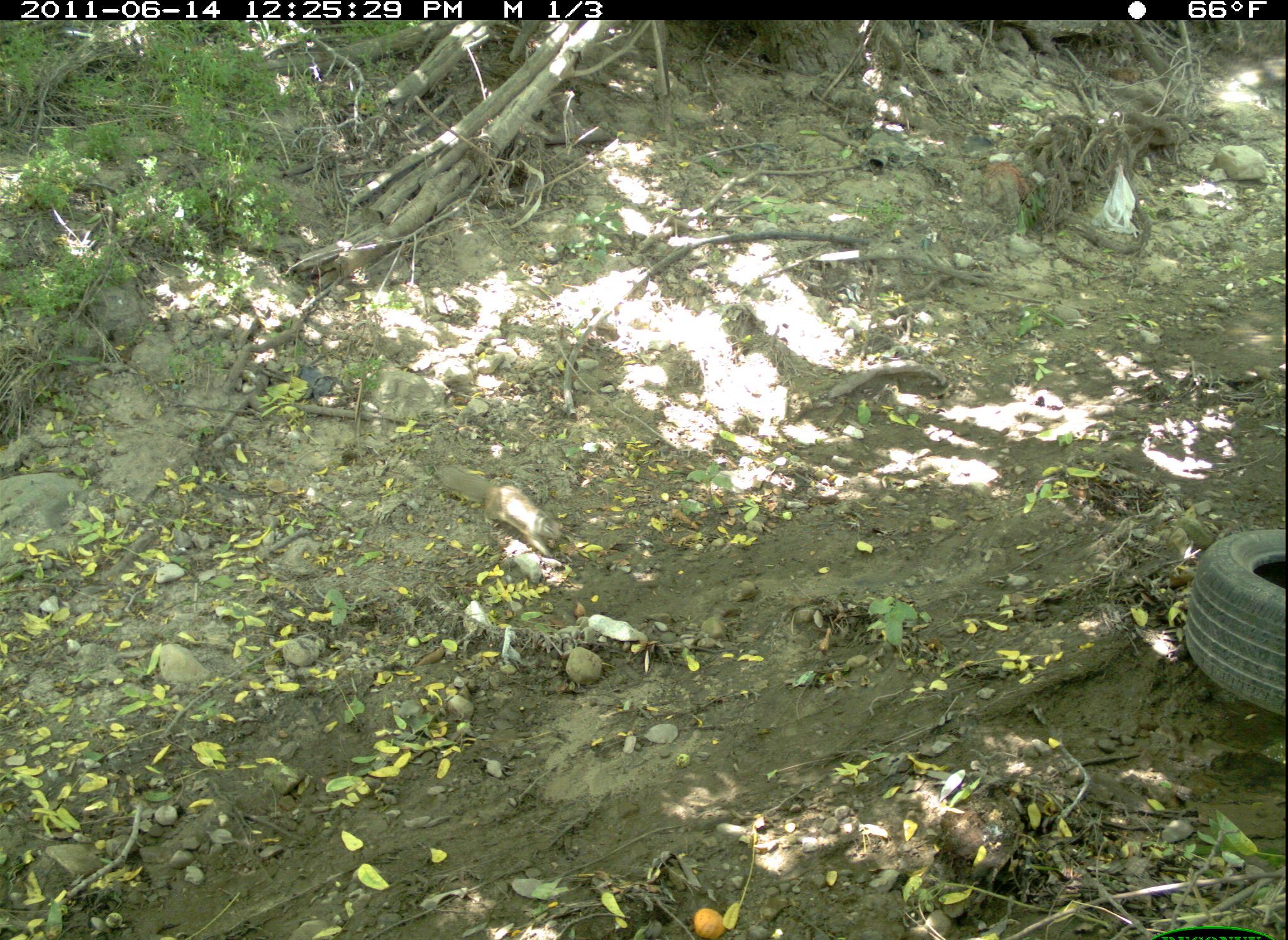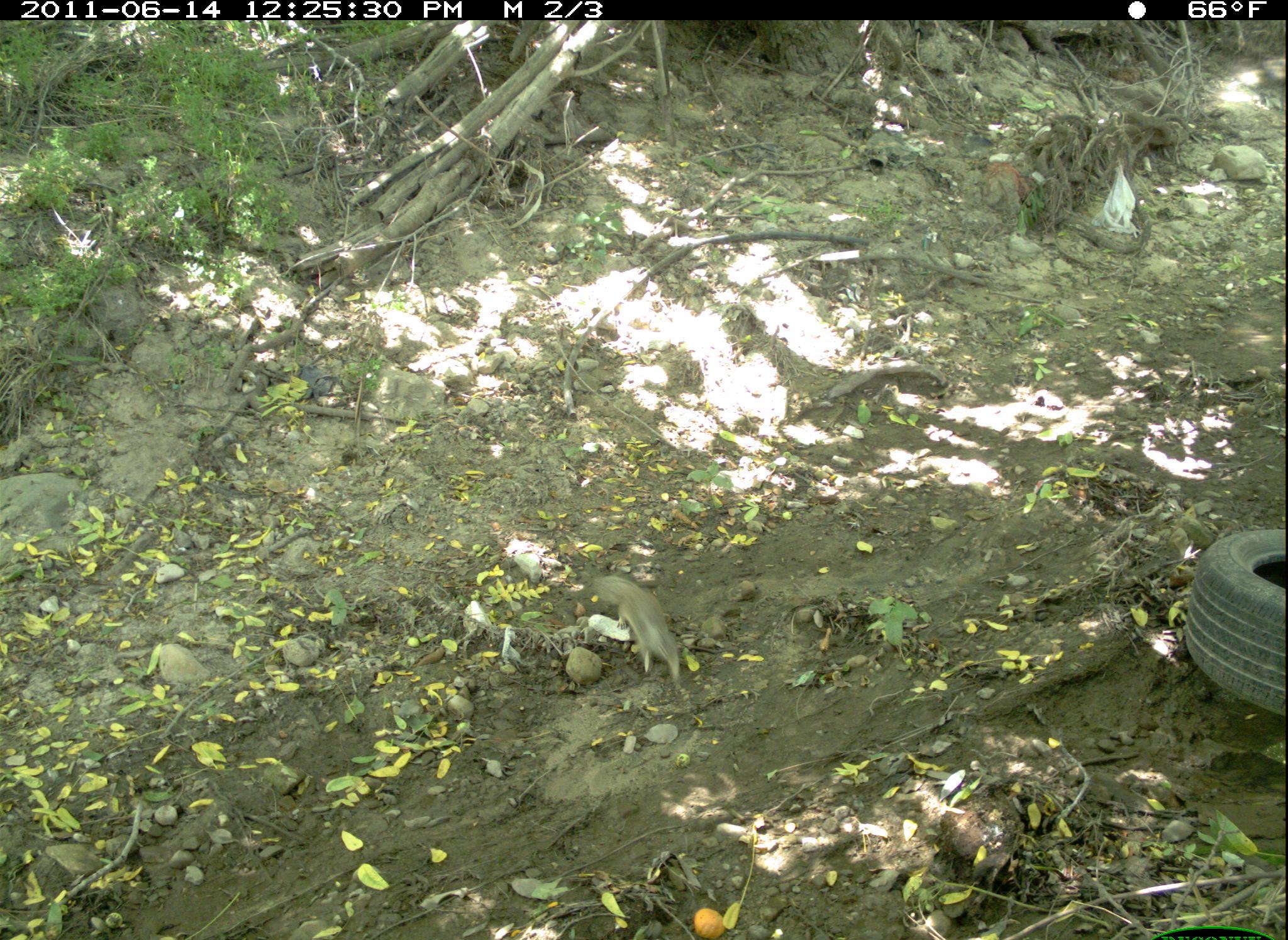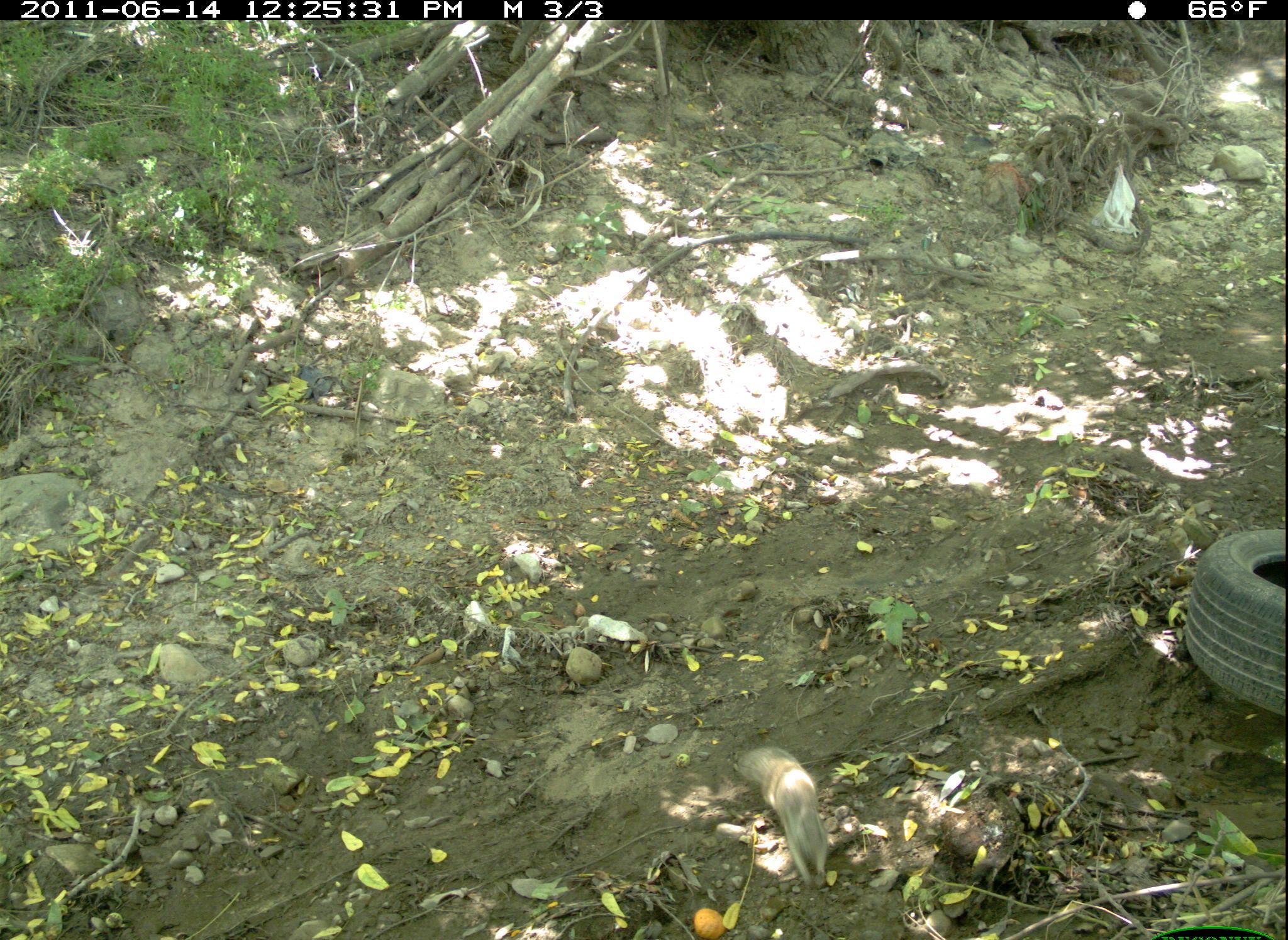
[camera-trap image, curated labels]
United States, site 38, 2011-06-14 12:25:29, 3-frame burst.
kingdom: Animalia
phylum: Chordata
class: Mammalia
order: Rodentia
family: Sciuridae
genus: Sciurus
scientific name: Sciurus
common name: squirrel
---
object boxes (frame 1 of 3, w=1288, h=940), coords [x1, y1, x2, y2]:
squirrel: [435, 461, 573, 561]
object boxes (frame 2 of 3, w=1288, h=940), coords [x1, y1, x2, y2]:
squirrel: [588, 567, 696, 693]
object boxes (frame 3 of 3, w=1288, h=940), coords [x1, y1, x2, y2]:
squirrel: [731, 739, 839, 897]